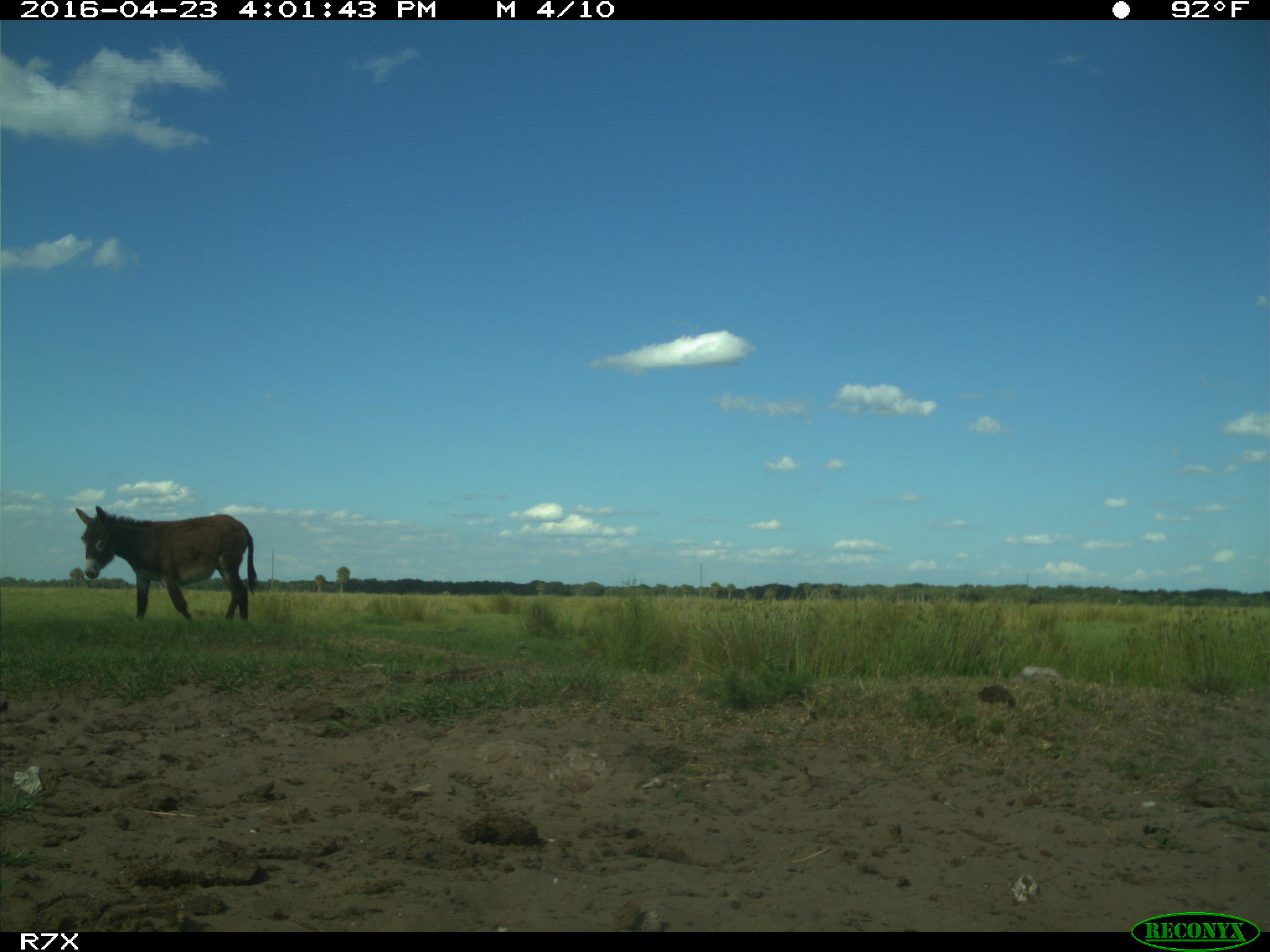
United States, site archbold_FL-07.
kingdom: Animalia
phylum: Chordata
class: Mammalia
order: Artiodactyla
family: Bovidae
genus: Bos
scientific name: Bos taurus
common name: domestic cow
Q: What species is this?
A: Bos taurus (domestic cow).